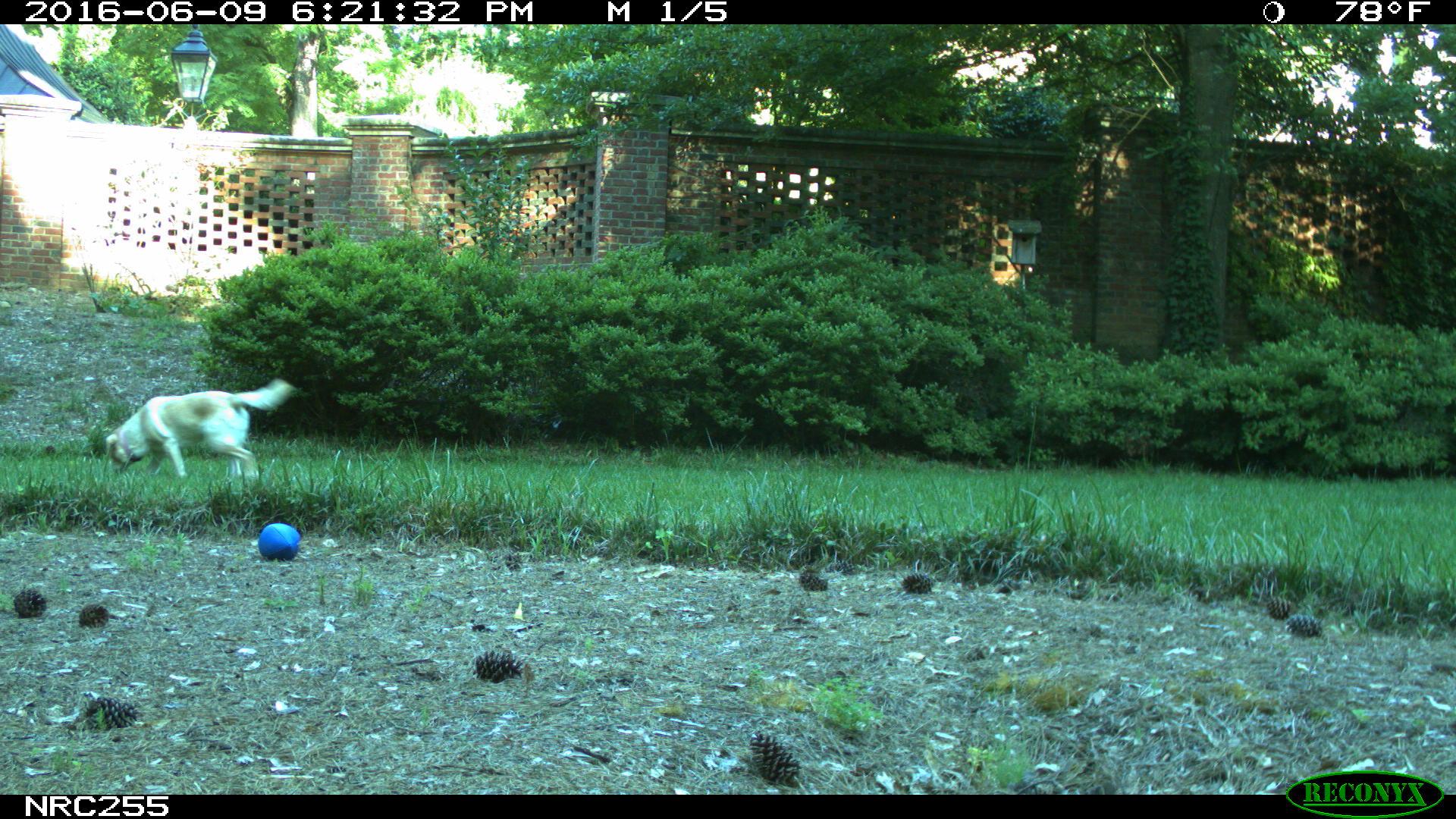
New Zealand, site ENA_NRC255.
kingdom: Animalia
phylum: Chordata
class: Mammalia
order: Carnivora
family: Canidae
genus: Canis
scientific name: Canis familiaris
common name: domestic dog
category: dog